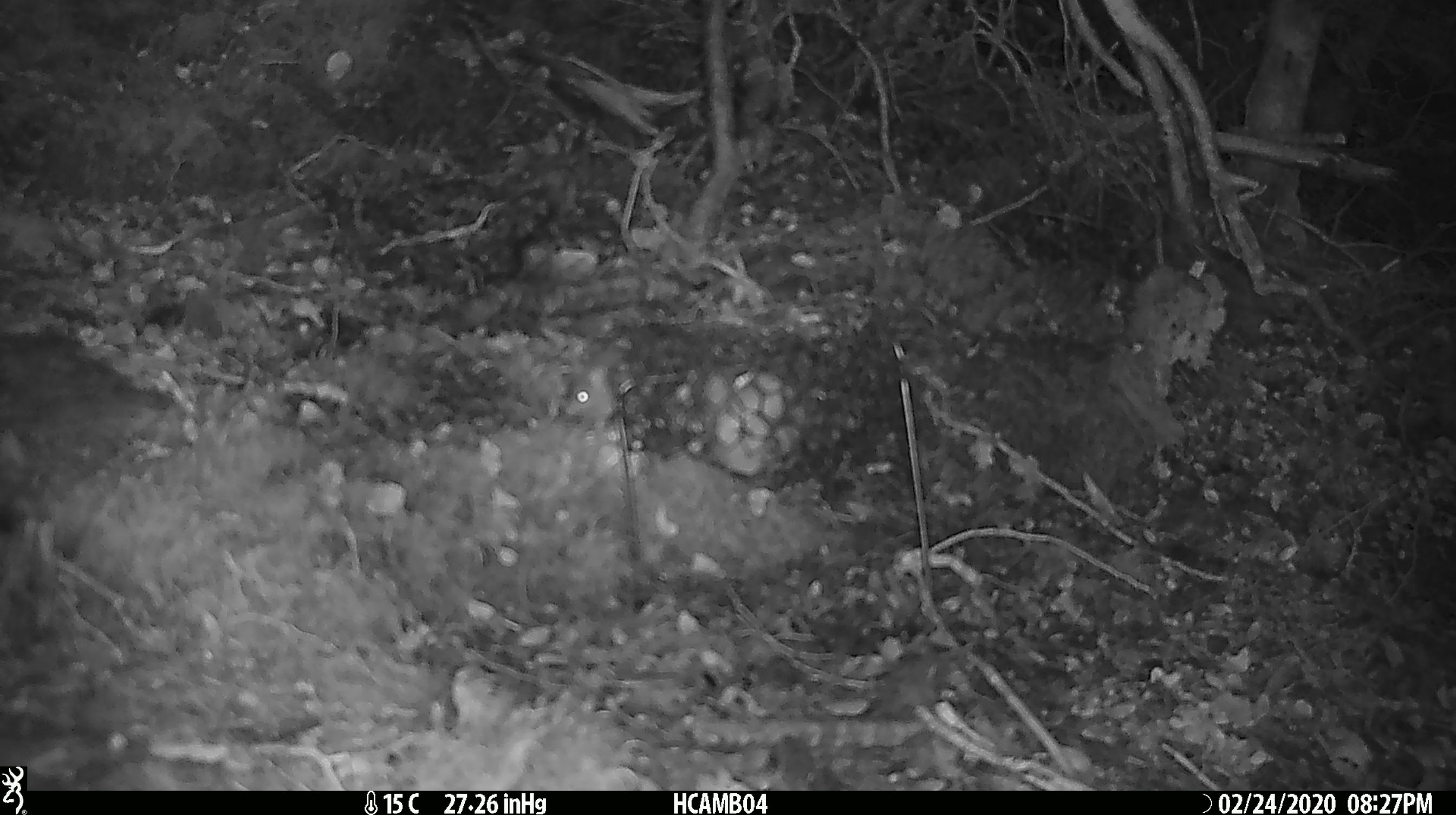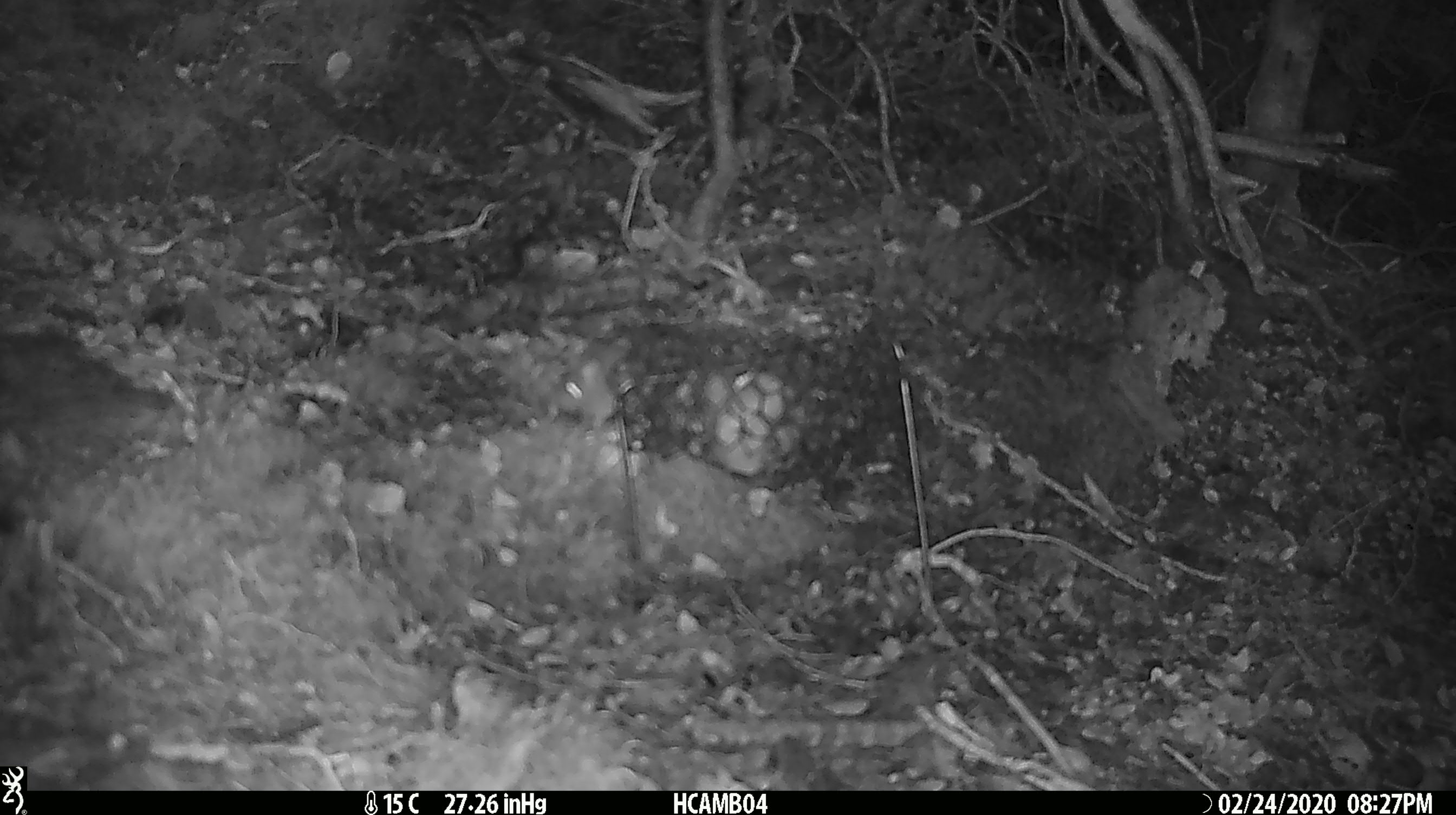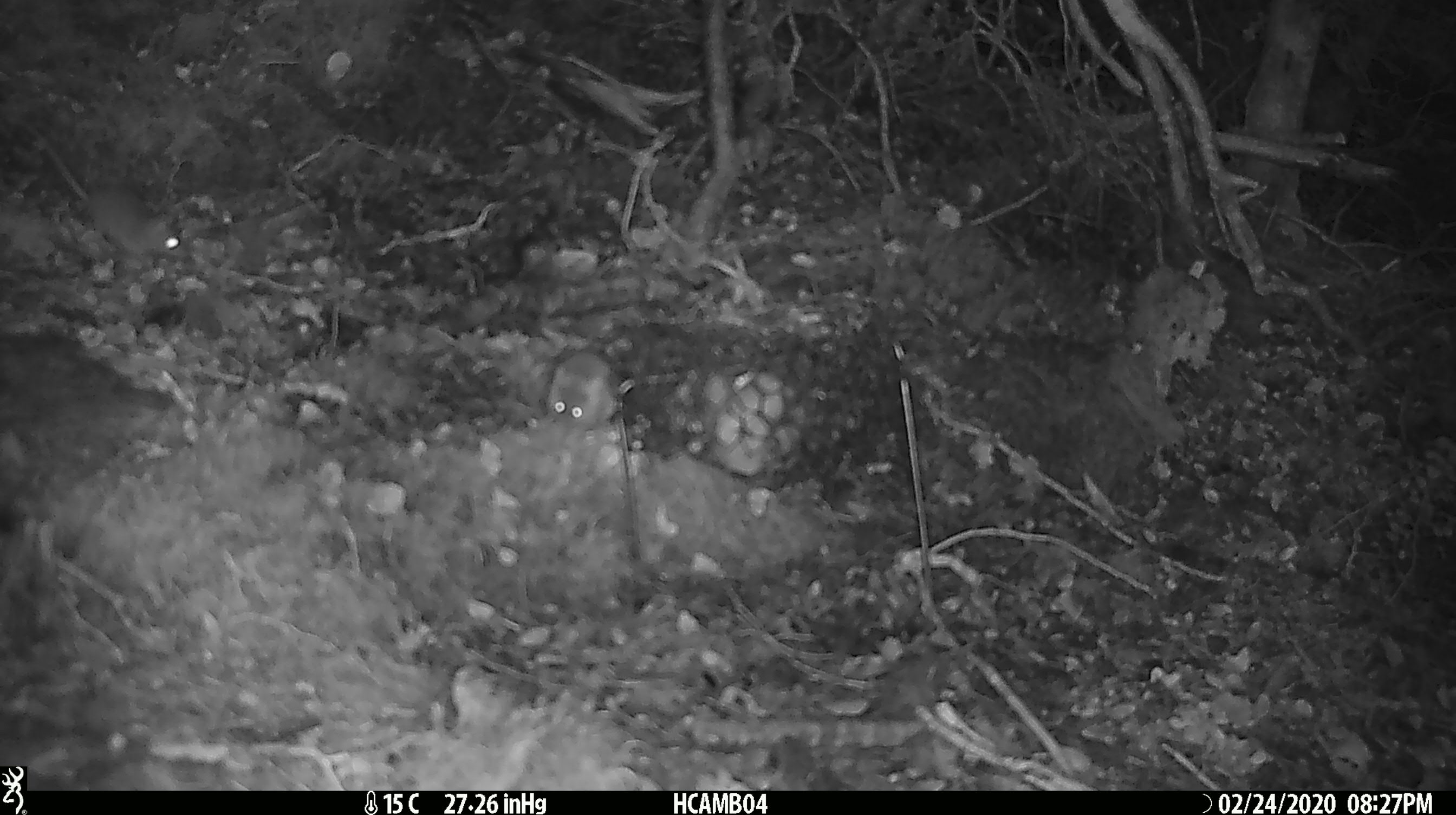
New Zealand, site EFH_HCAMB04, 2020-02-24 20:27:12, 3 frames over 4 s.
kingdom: Animalia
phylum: Chordata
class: Mammalia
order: Rodentia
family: Muridae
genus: Mus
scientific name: Mus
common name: mouse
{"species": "mouse (Mus)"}